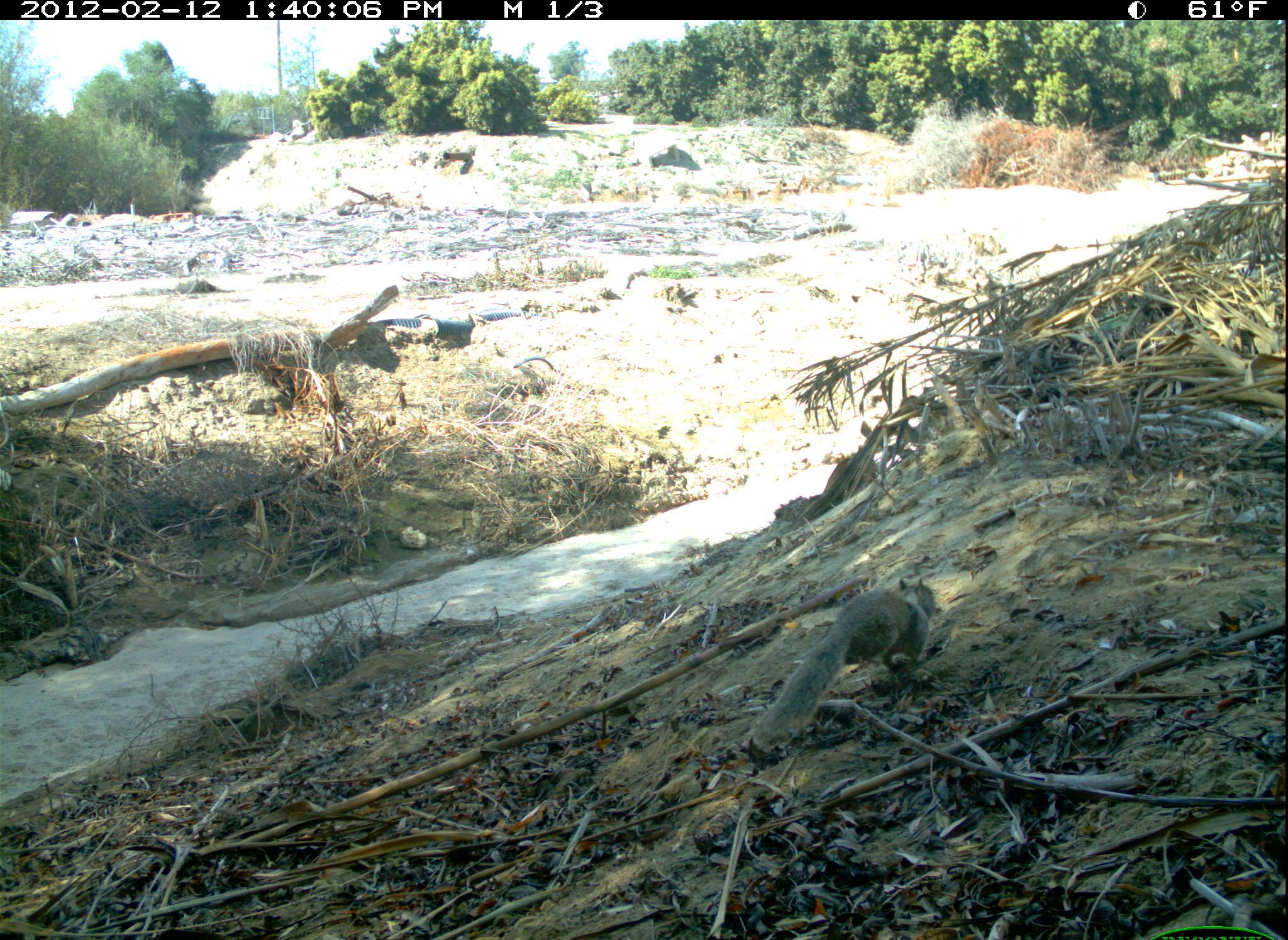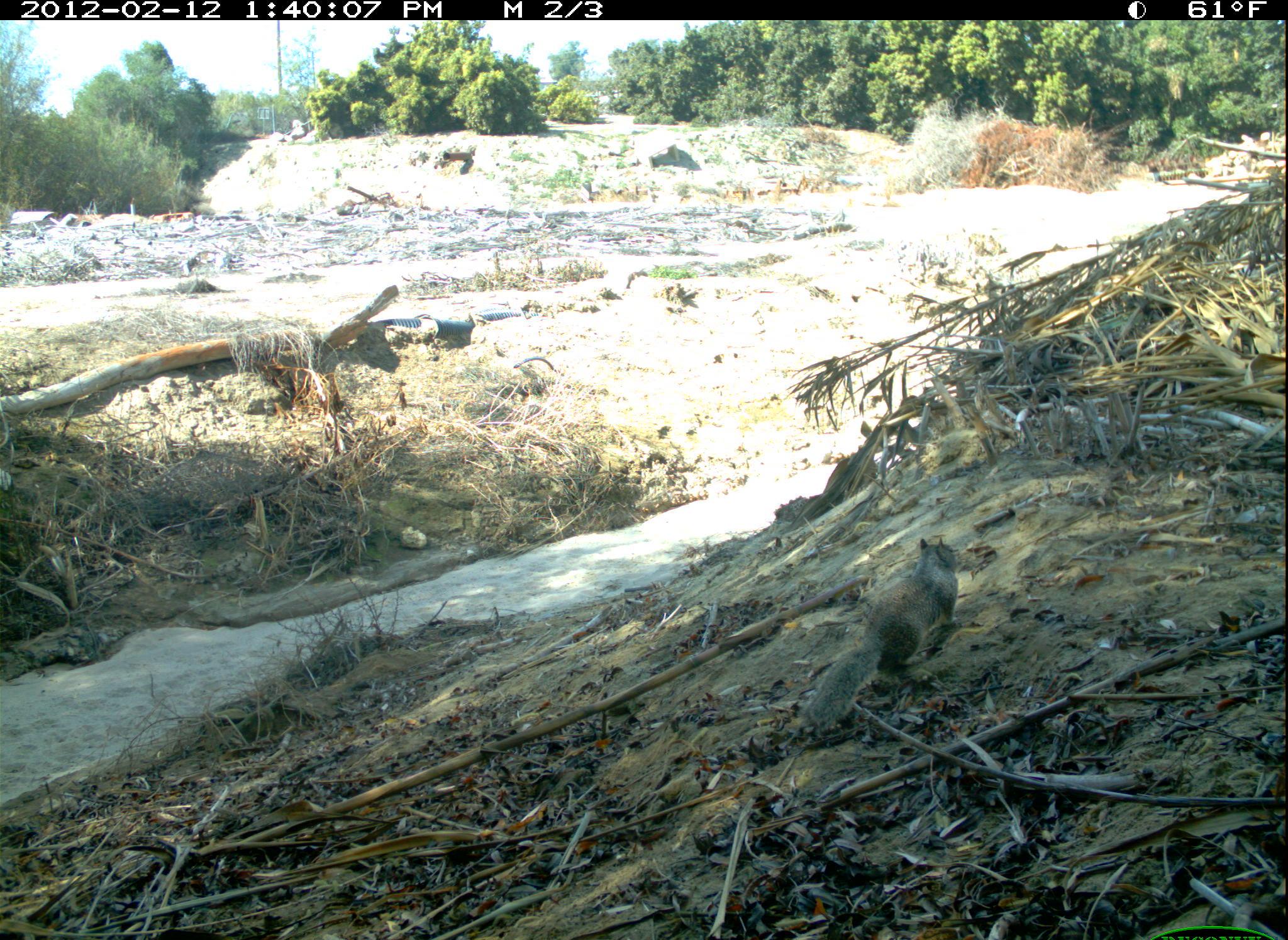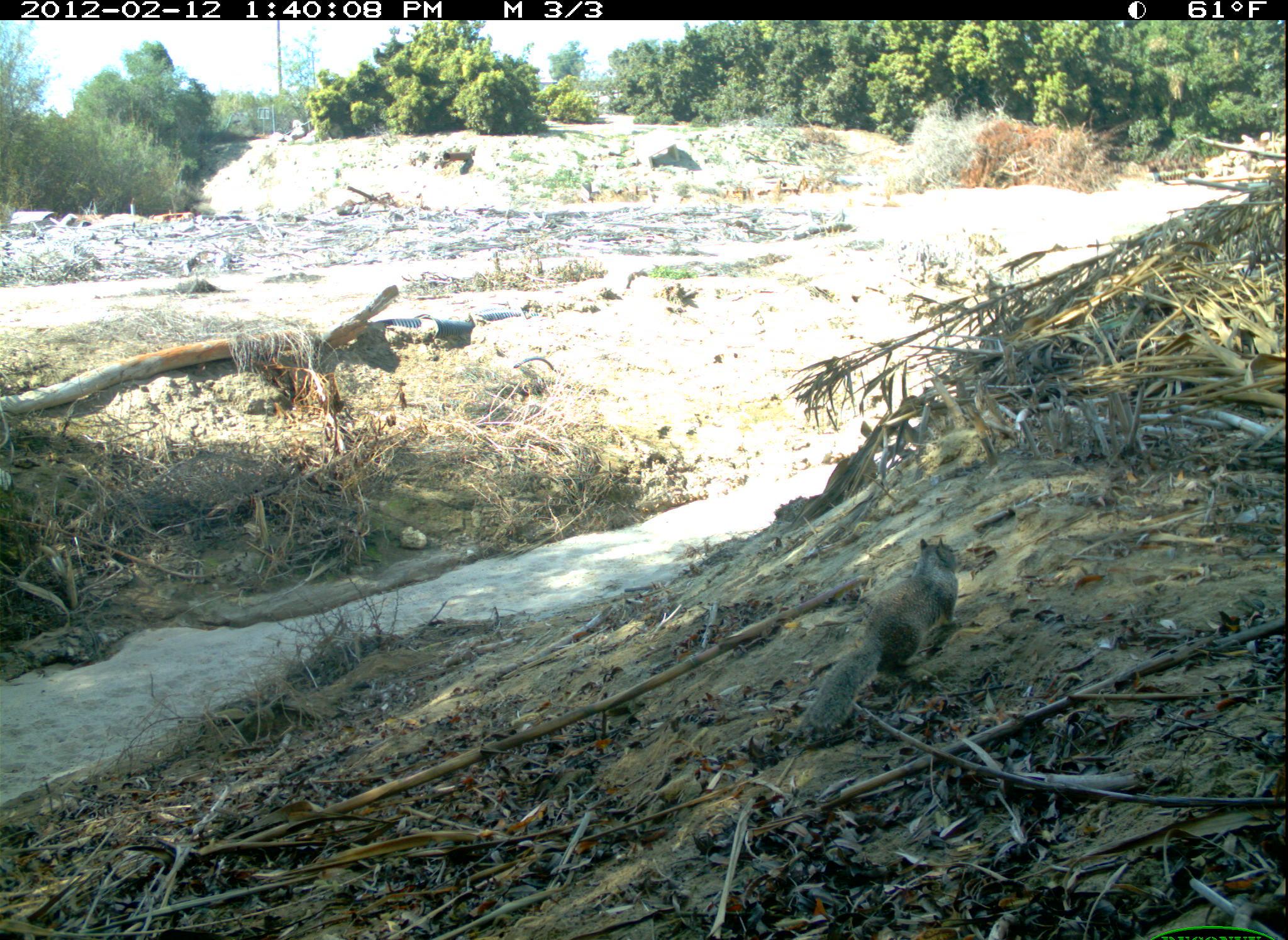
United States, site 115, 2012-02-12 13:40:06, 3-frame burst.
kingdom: Animalia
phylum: Chordata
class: Mammalia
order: Rodentia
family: Sciuridae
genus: Sciurus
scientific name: Sciurus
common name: squirrel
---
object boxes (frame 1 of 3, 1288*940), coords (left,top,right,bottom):
squirrel: (737,554,937,762)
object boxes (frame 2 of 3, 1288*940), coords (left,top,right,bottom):
squirrel: (799,504,992,747)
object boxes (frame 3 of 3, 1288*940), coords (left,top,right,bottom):
squirrel: (795,520,989,757)